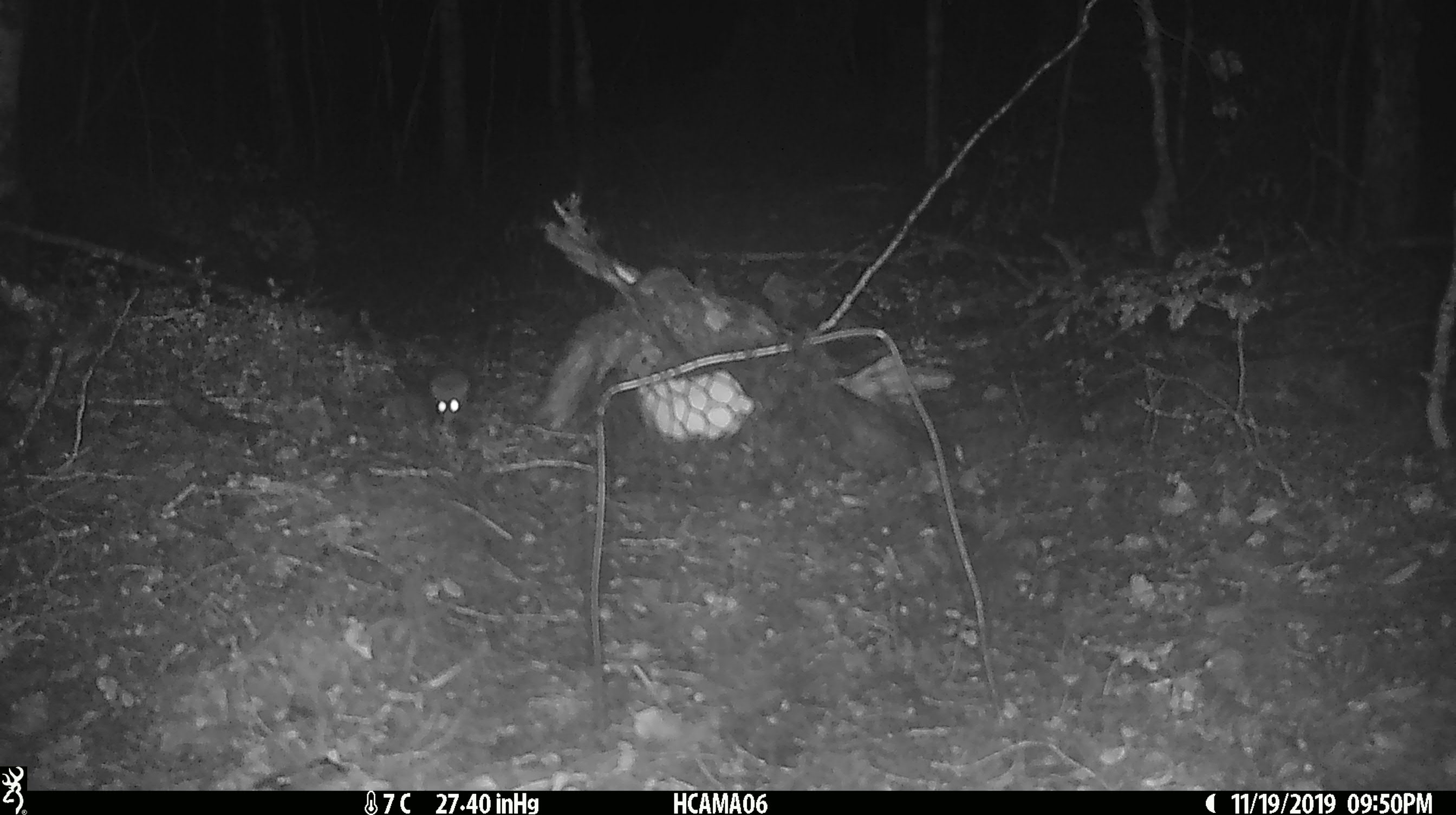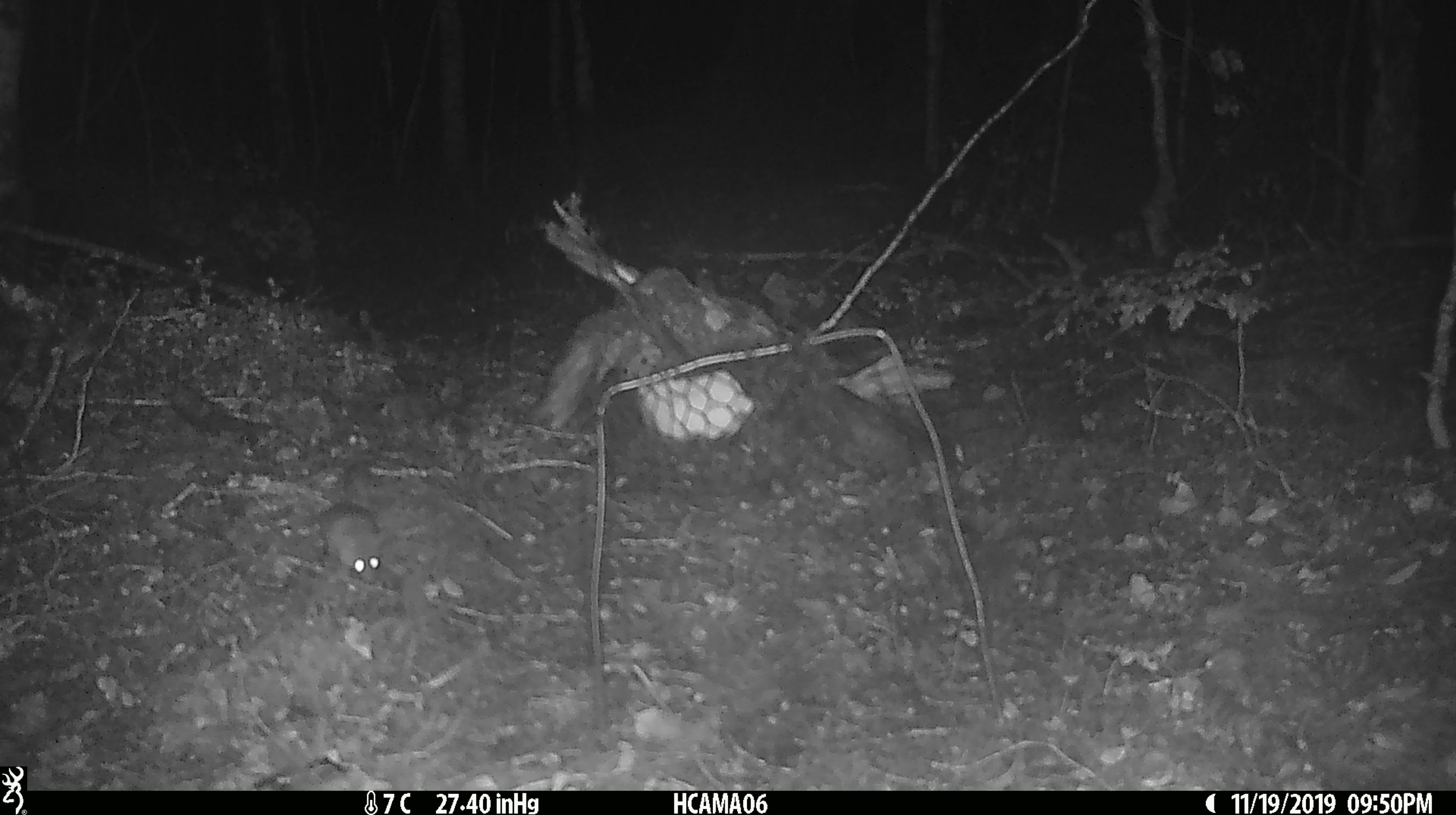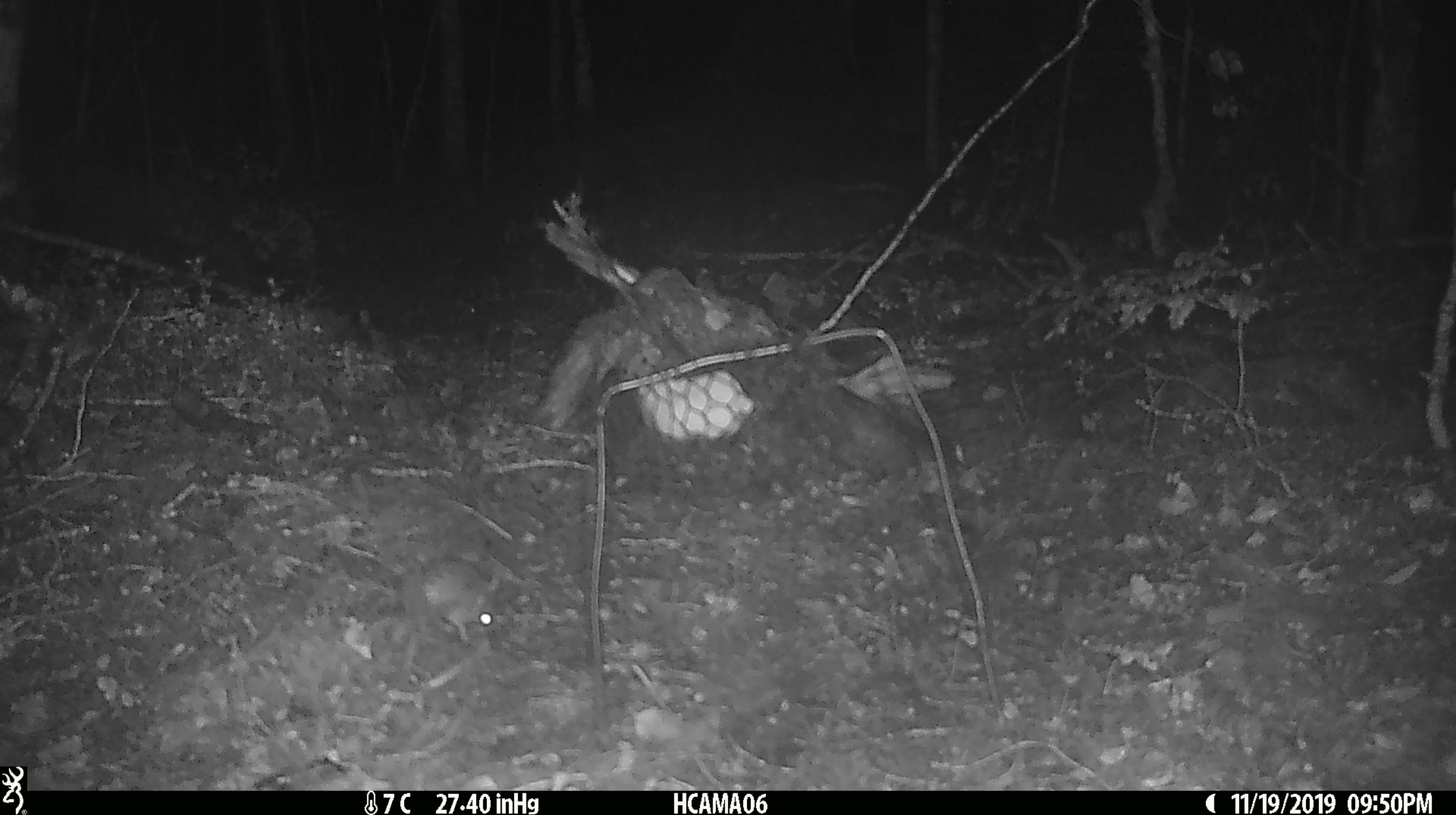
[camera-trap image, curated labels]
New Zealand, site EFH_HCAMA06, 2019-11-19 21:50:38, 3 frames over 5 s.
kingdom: Animalia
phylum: Chordata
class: Mammalia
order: Rodentia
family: Muridae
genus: Mus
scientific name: Mus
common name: mouse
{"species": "mouse (Mus)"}